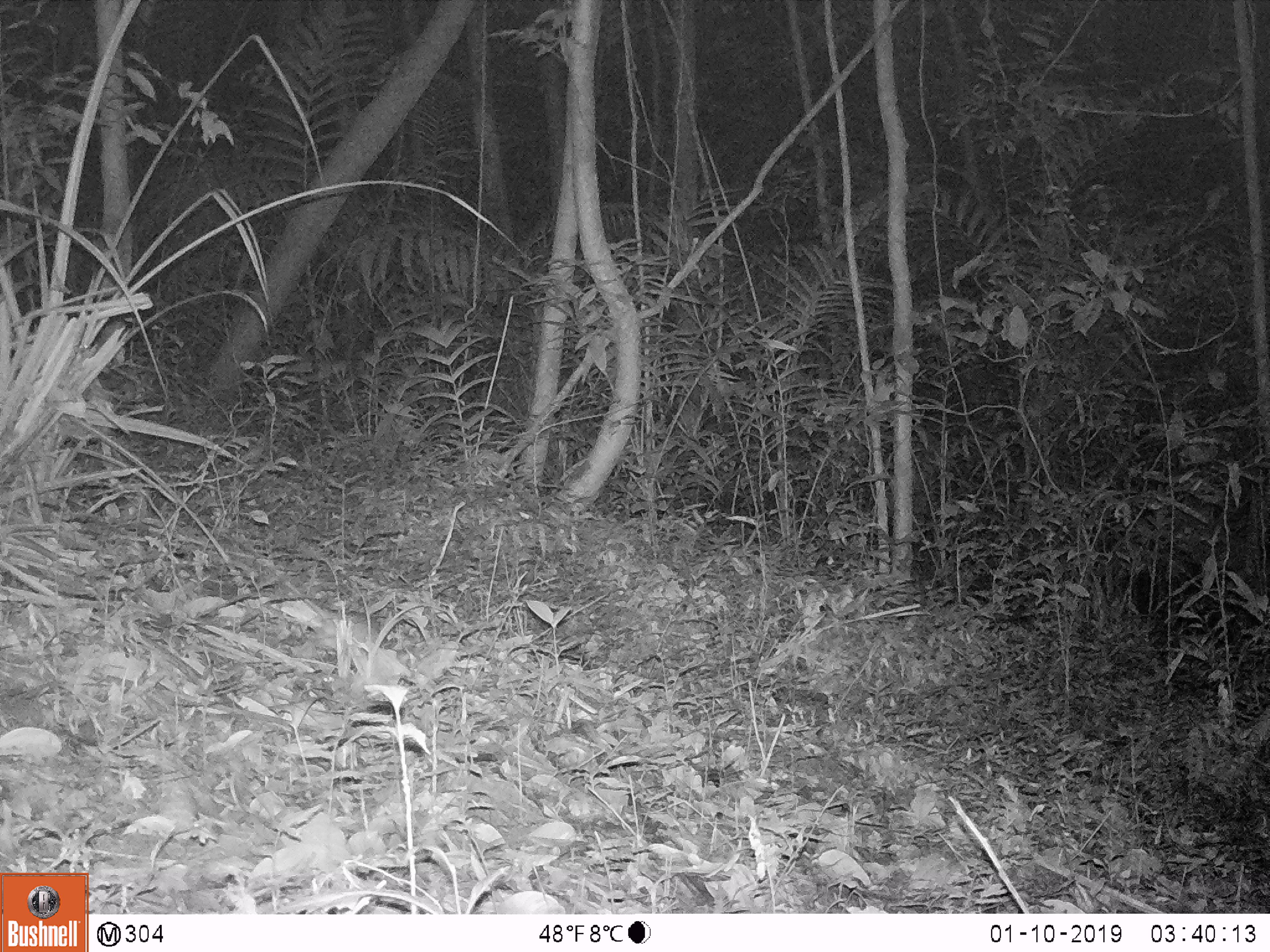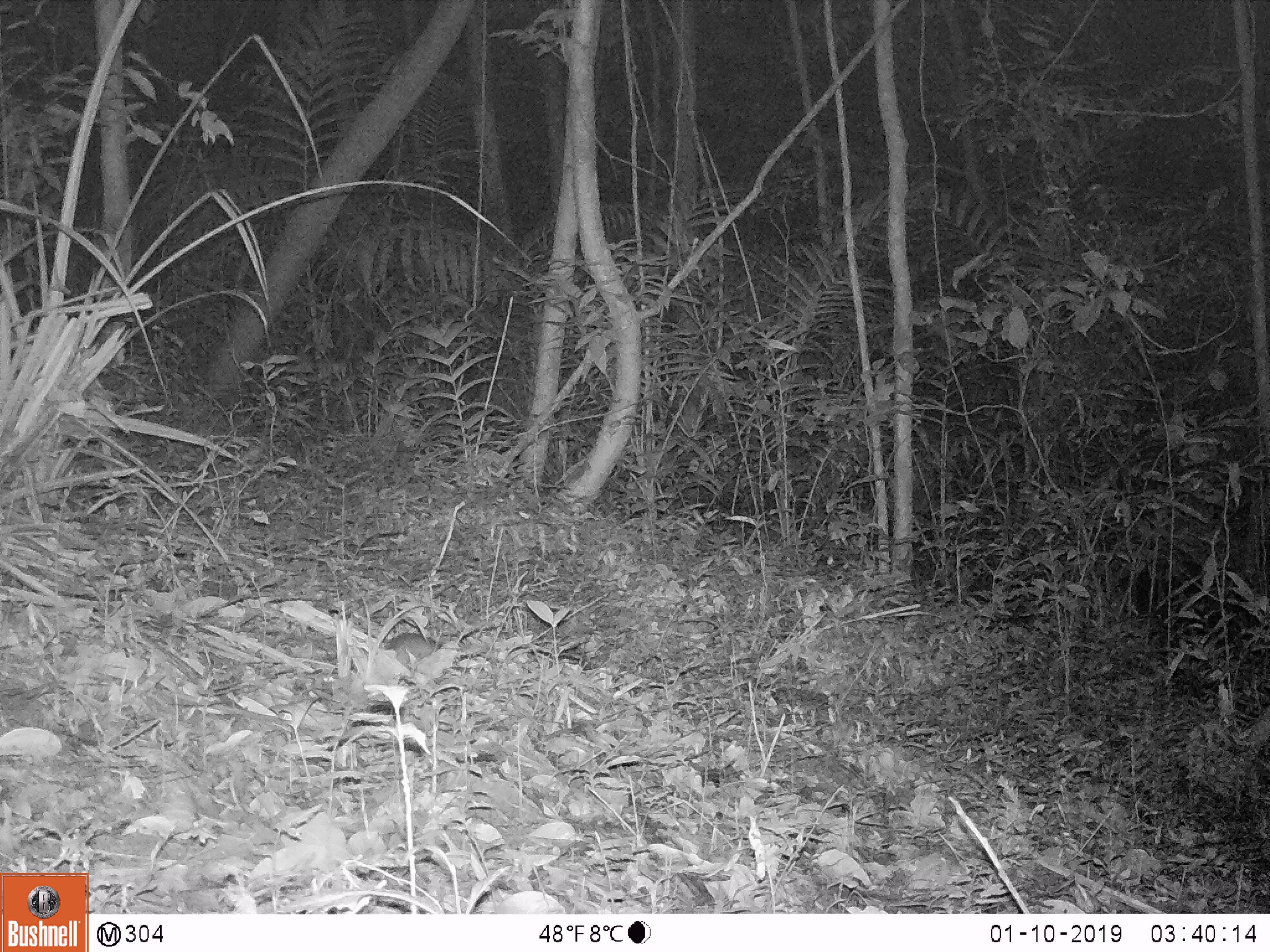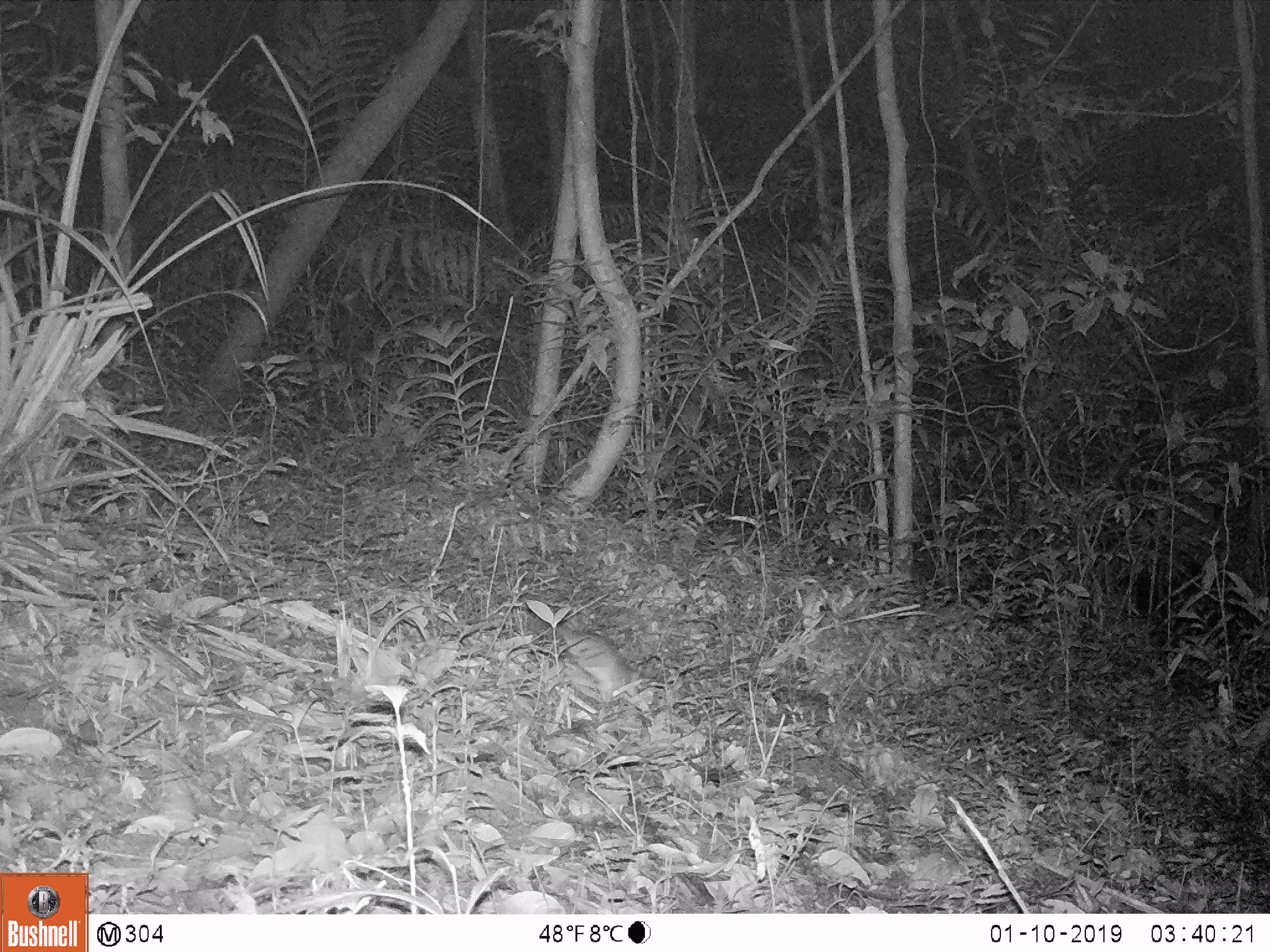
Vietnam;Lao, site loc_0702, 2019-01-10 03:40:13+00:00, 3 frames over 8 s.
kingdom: Animalia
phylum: Chordata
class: Mammalia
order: Rodentia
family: Muridae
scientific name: Muridae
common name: old-world mice and rats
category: unidentified murid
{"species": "unidentified murid (old-world mice and rats) (Muridae)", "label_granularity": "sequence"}